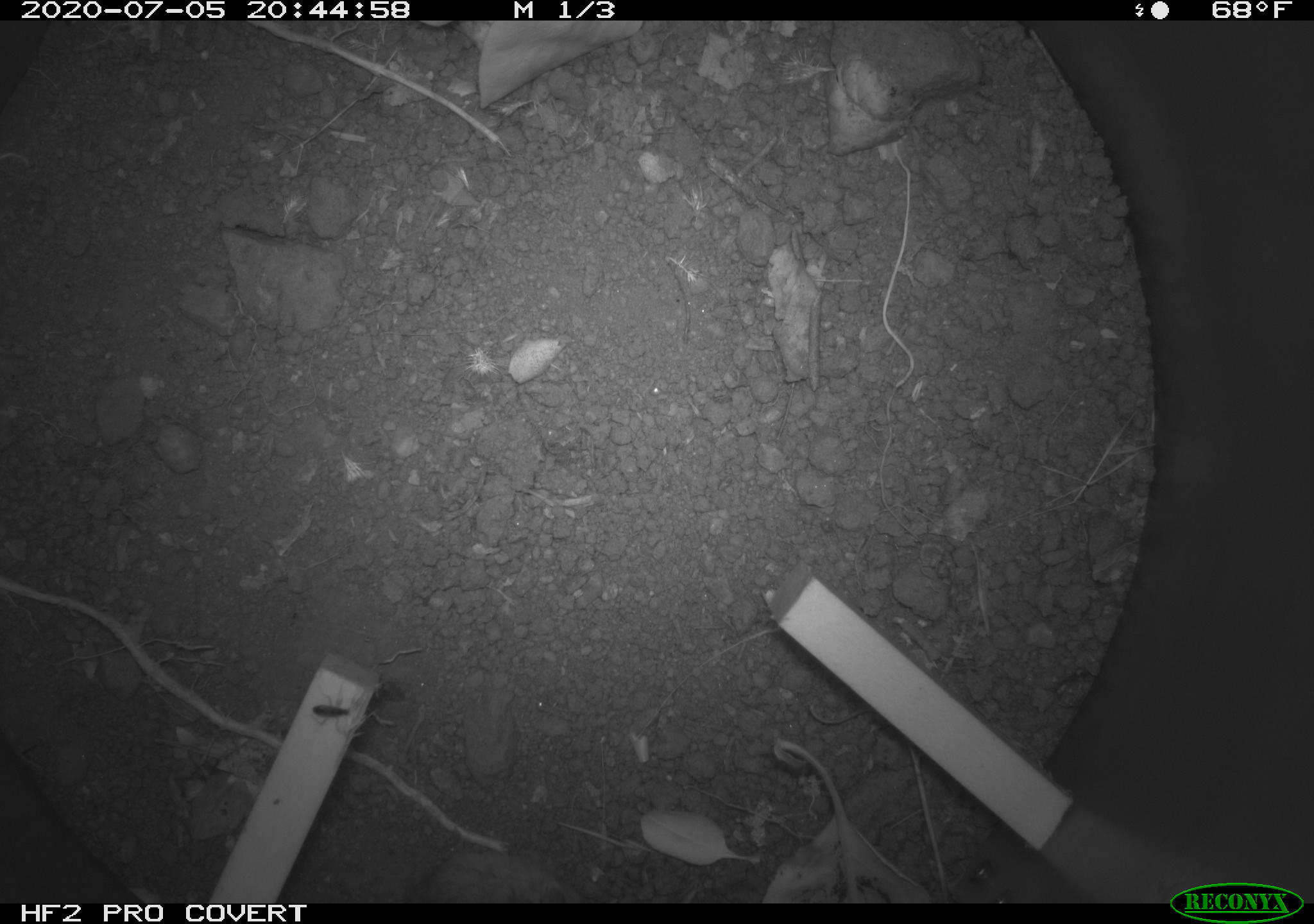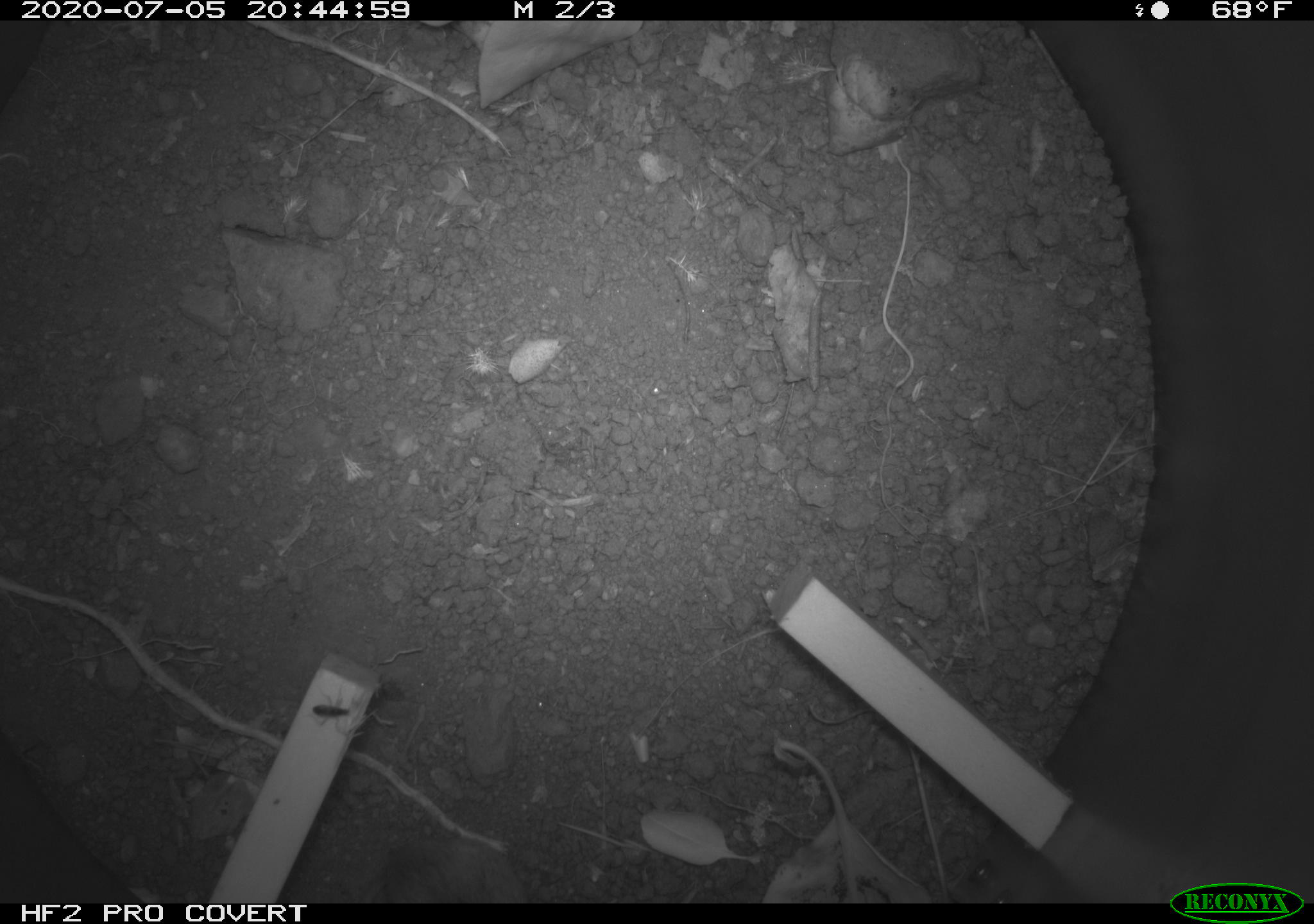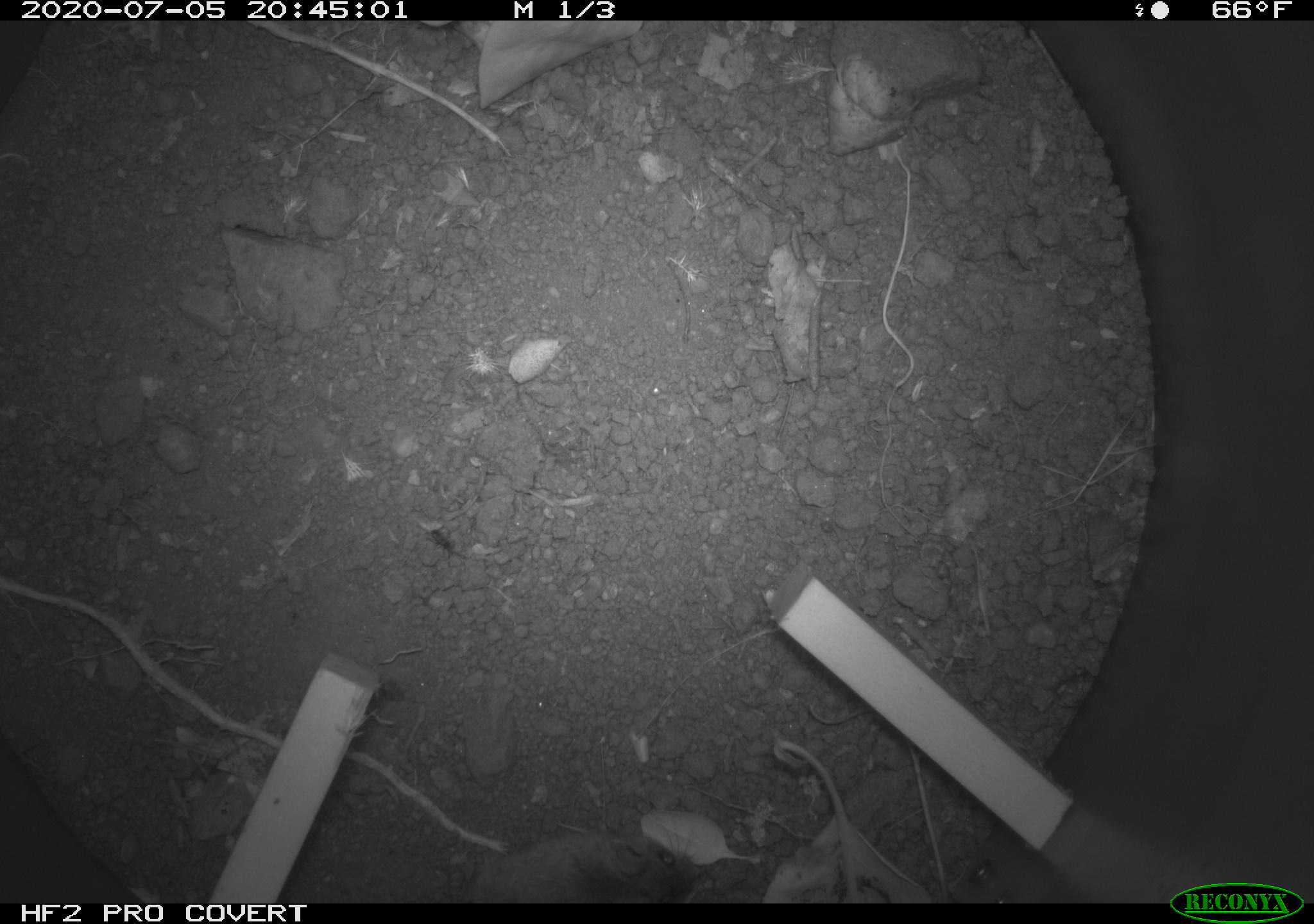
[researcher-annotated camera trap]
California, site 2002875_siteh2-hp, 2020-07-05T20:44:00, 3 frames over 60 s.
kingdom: Animalia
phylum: Chordata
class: Mammalia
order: Rodentia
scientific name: Rodentia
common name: rodent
Rodent (Rodentia).